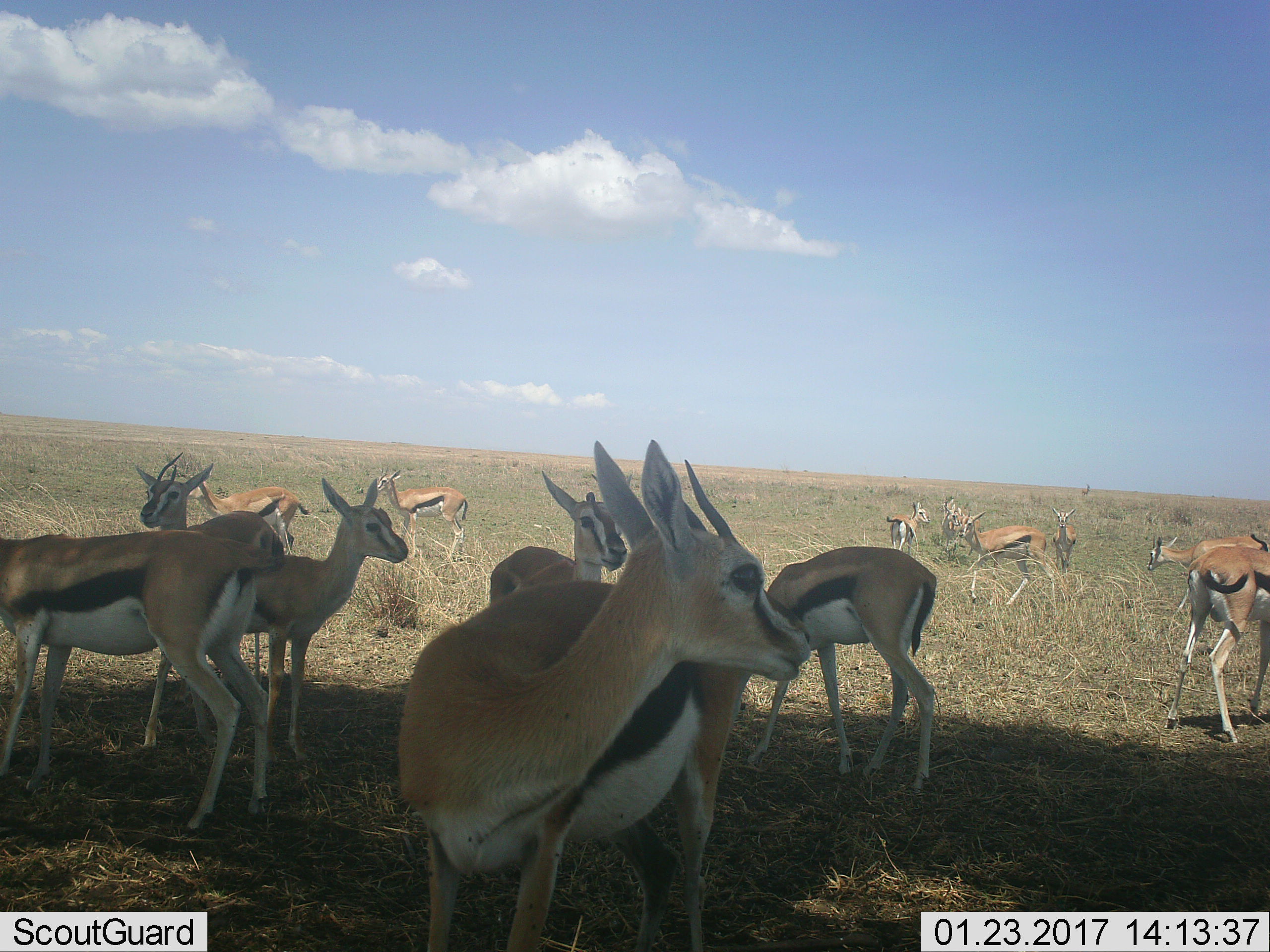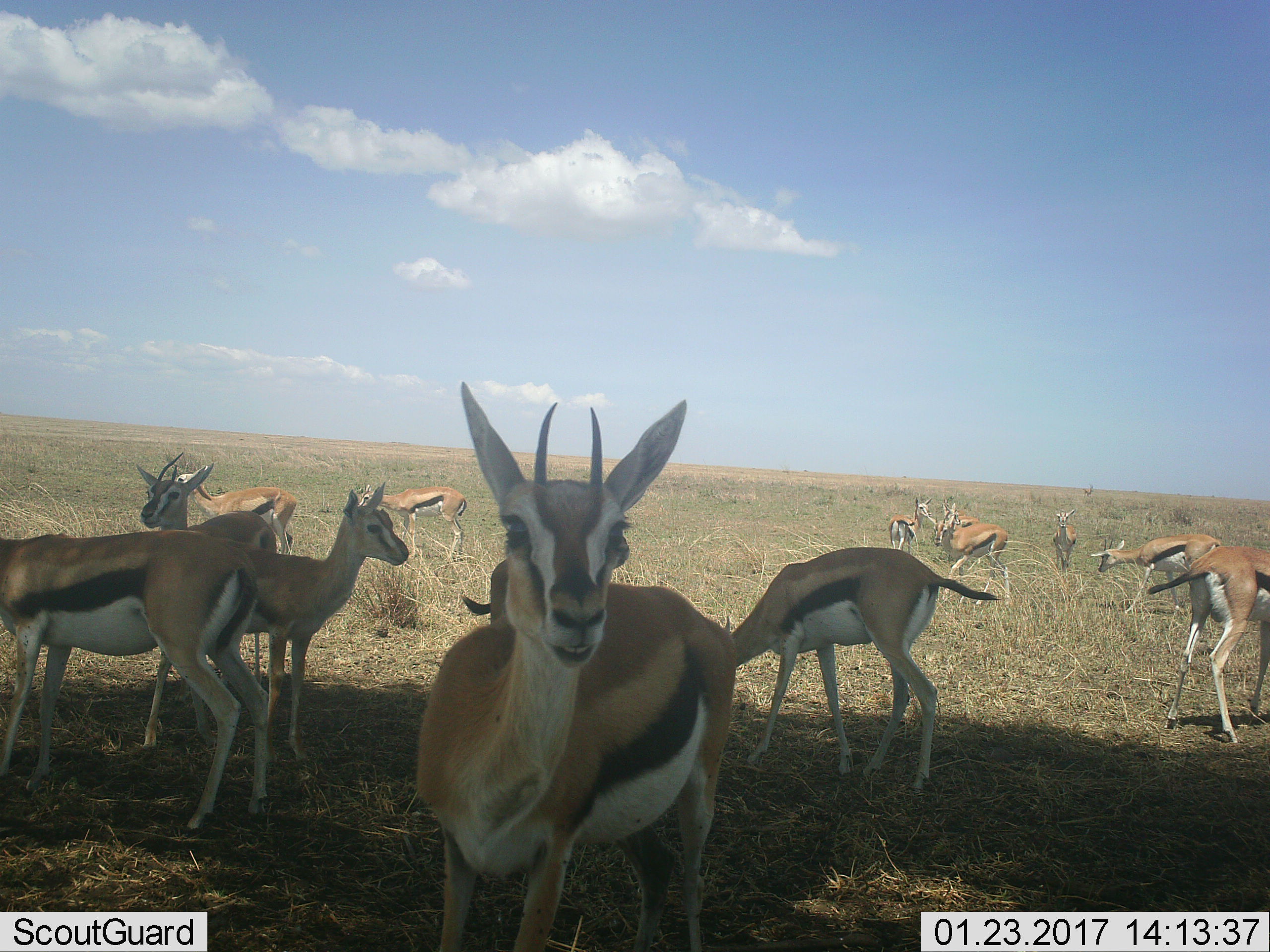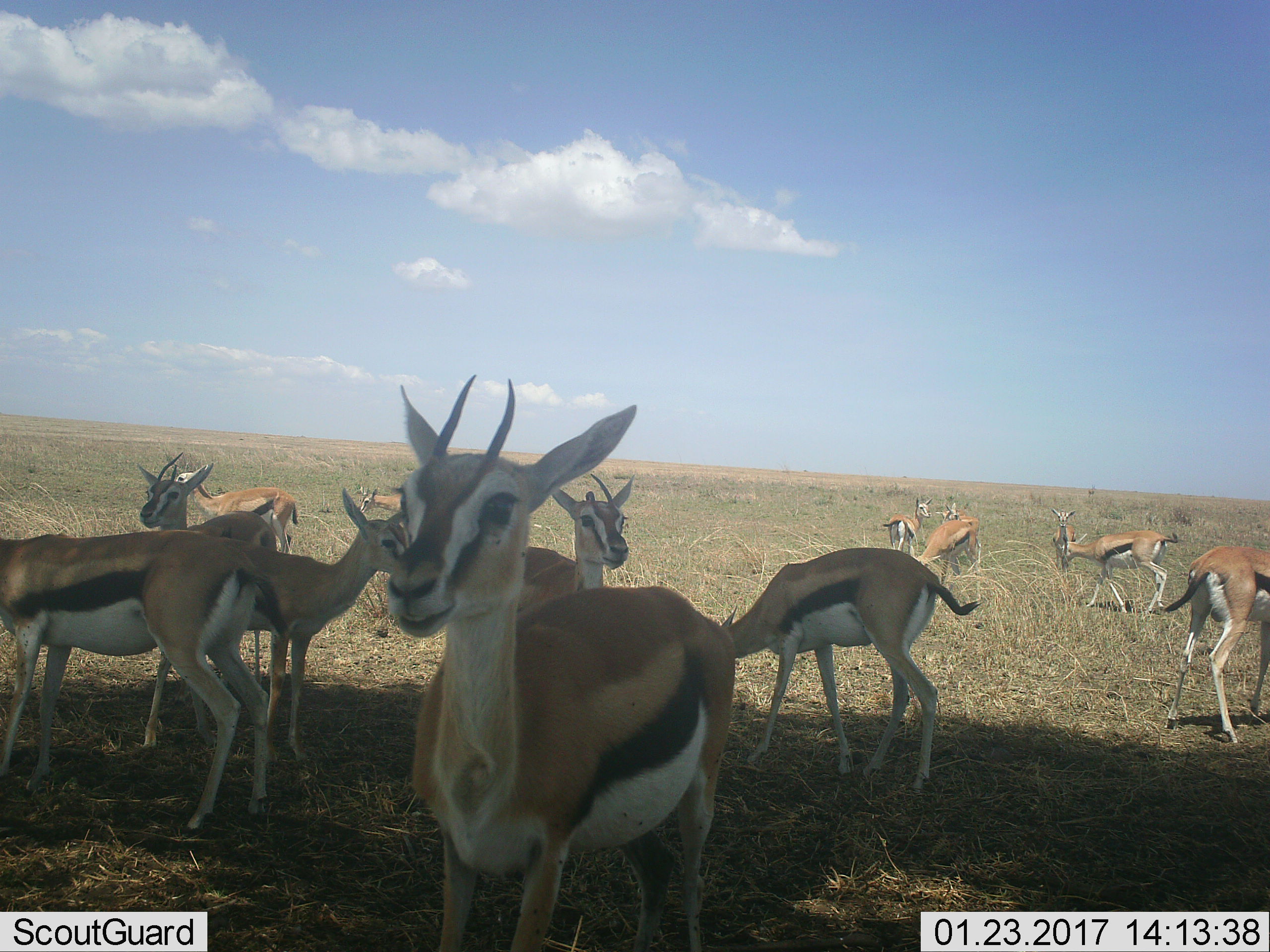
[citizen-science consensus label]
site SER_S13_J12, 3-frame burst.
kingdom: Animalia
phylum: Chordata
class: Mammalia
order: Artiodactyla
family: Bovidae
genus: Eudorcas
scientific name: Eudorcas thomsonii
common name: thomson's gazelle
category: gazellethomsons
Gazellethomsons (thomson's gazelle) (Eudorcas thomsonii), count 11-50. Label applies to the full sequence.